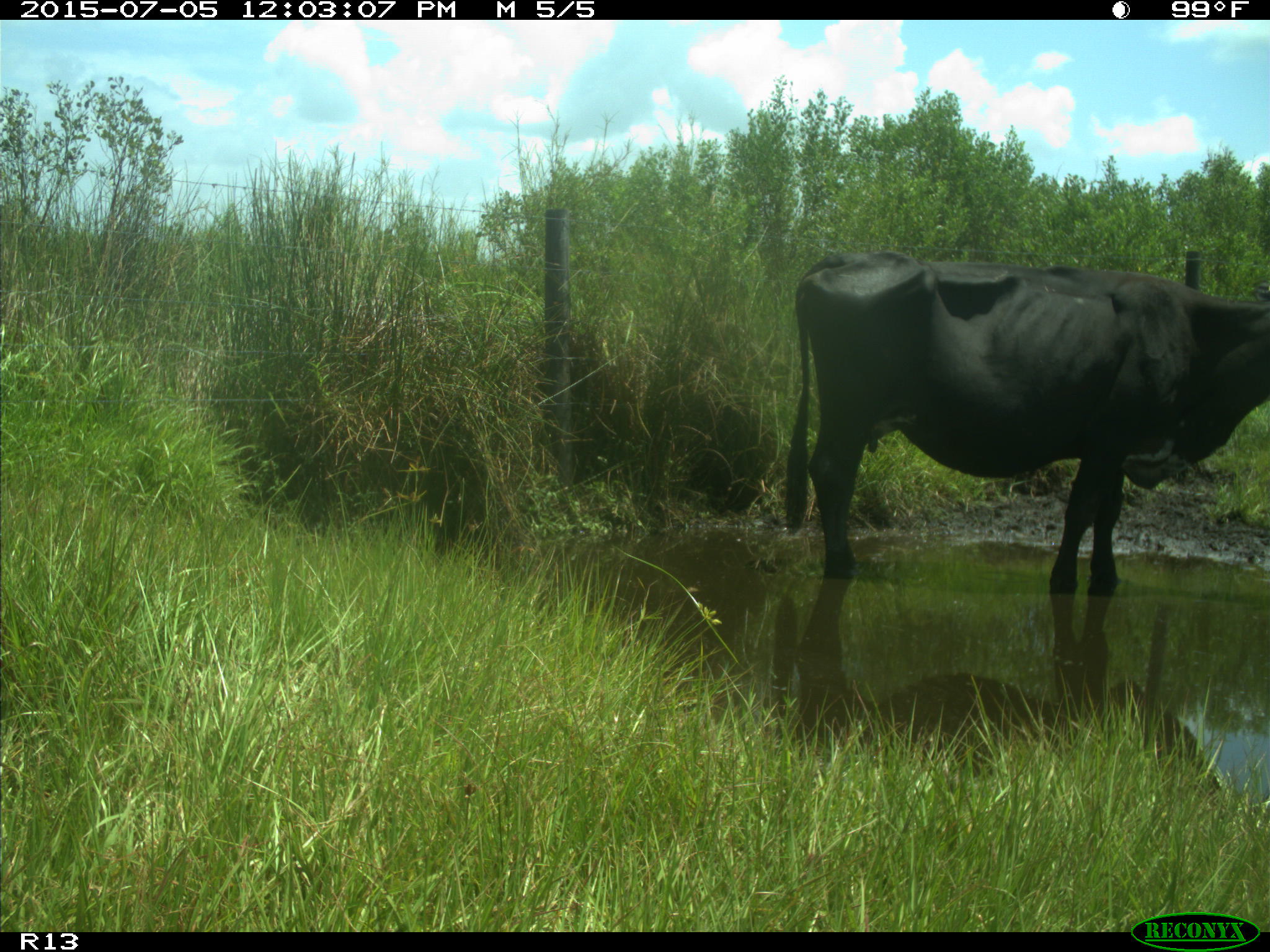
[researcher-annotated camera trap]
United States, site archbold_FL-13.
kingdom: Animalia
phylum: Chordata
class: Mammalia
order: Artiodactyla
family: Bovidae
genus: Bos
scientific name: Bos taurus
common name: domestic cow